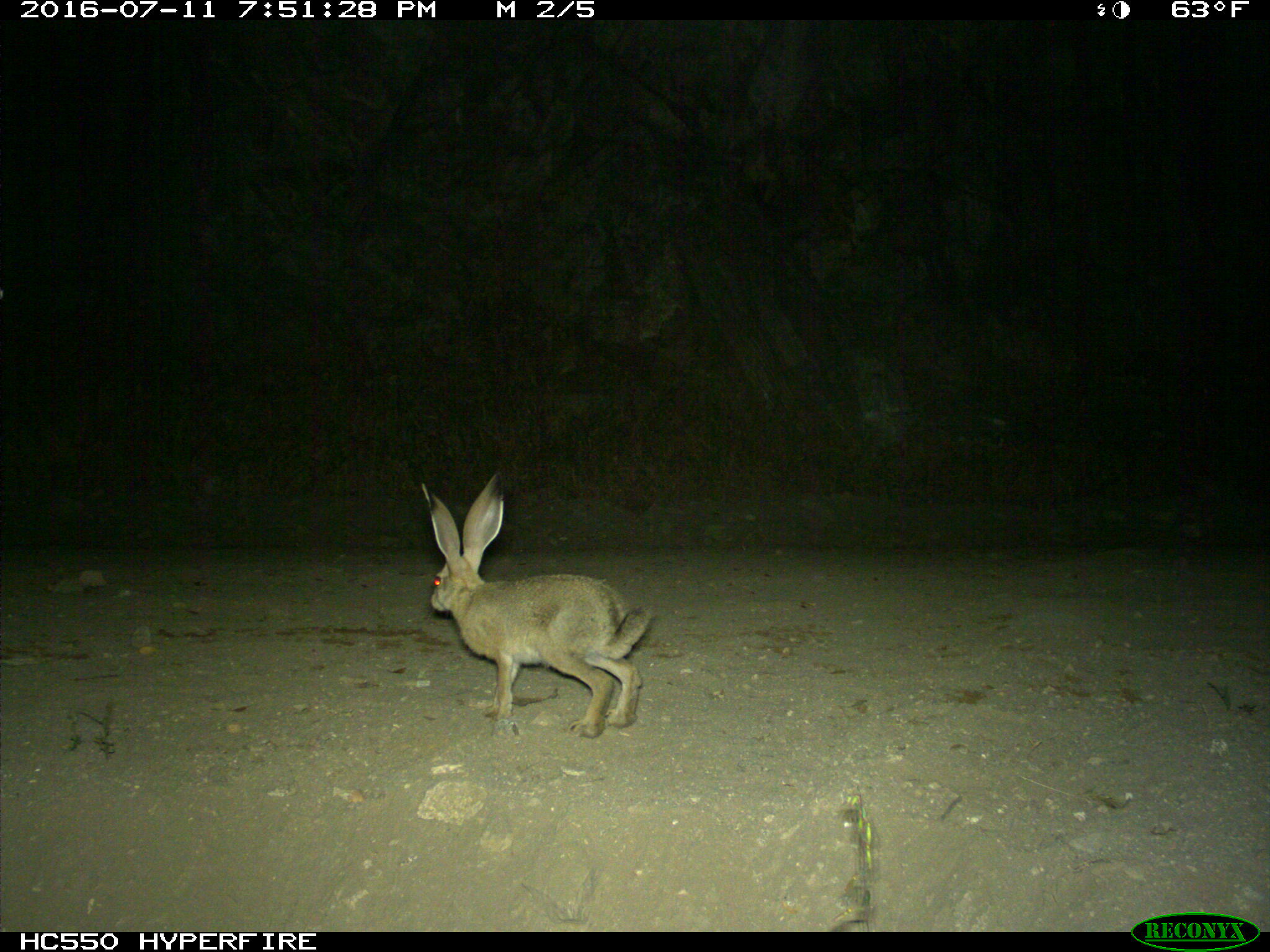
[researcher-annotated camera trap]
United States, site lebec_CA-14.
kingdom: Animalia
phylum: Chordata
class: Mammalia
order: Lagomorpha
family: Leporidae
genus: Lepus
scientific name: Lepus californicus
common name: black-tailed jackrabbit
Lepus californicus (black-tailed jackrabbit).